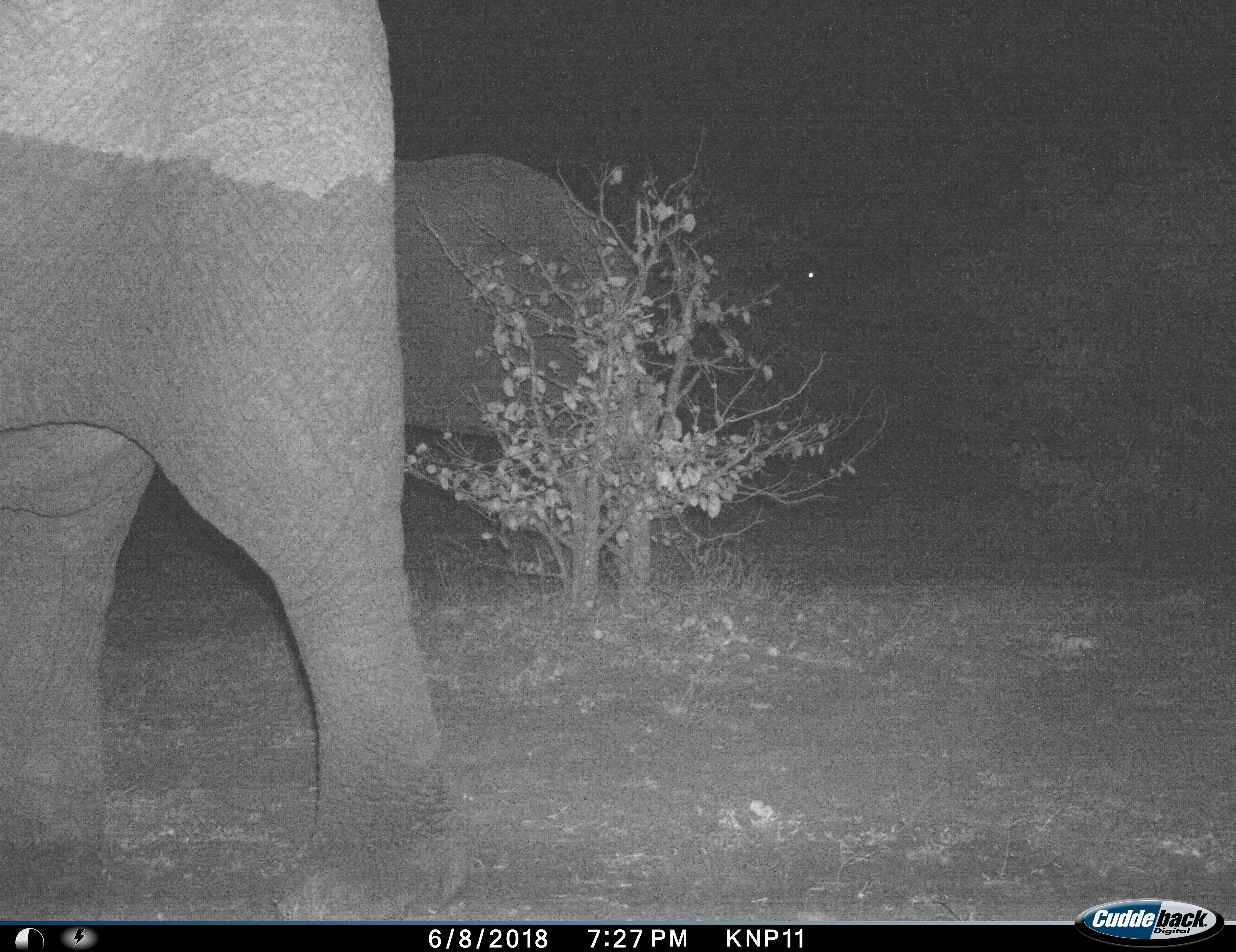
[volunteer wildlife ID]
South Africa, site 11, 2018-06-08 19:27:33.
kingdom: Animalia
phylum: Chordata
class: Mammalia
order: Proboscidea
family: Elephantidae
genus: Loxodonta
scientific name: Loxodonta africana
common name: african bush elephant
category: elephant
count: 2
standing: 40%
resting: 0%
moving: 50%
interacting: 0%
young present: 0%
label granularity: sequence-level